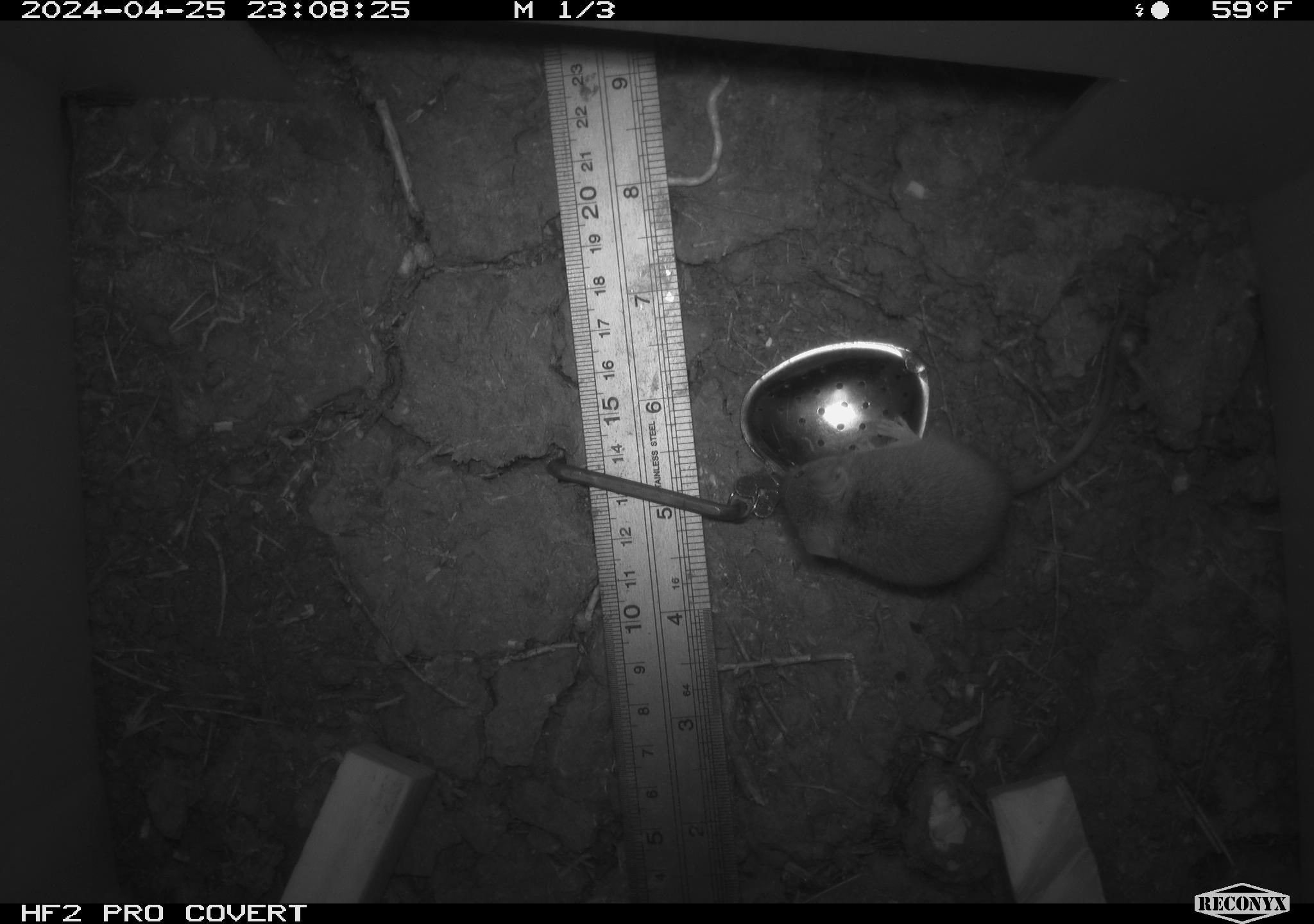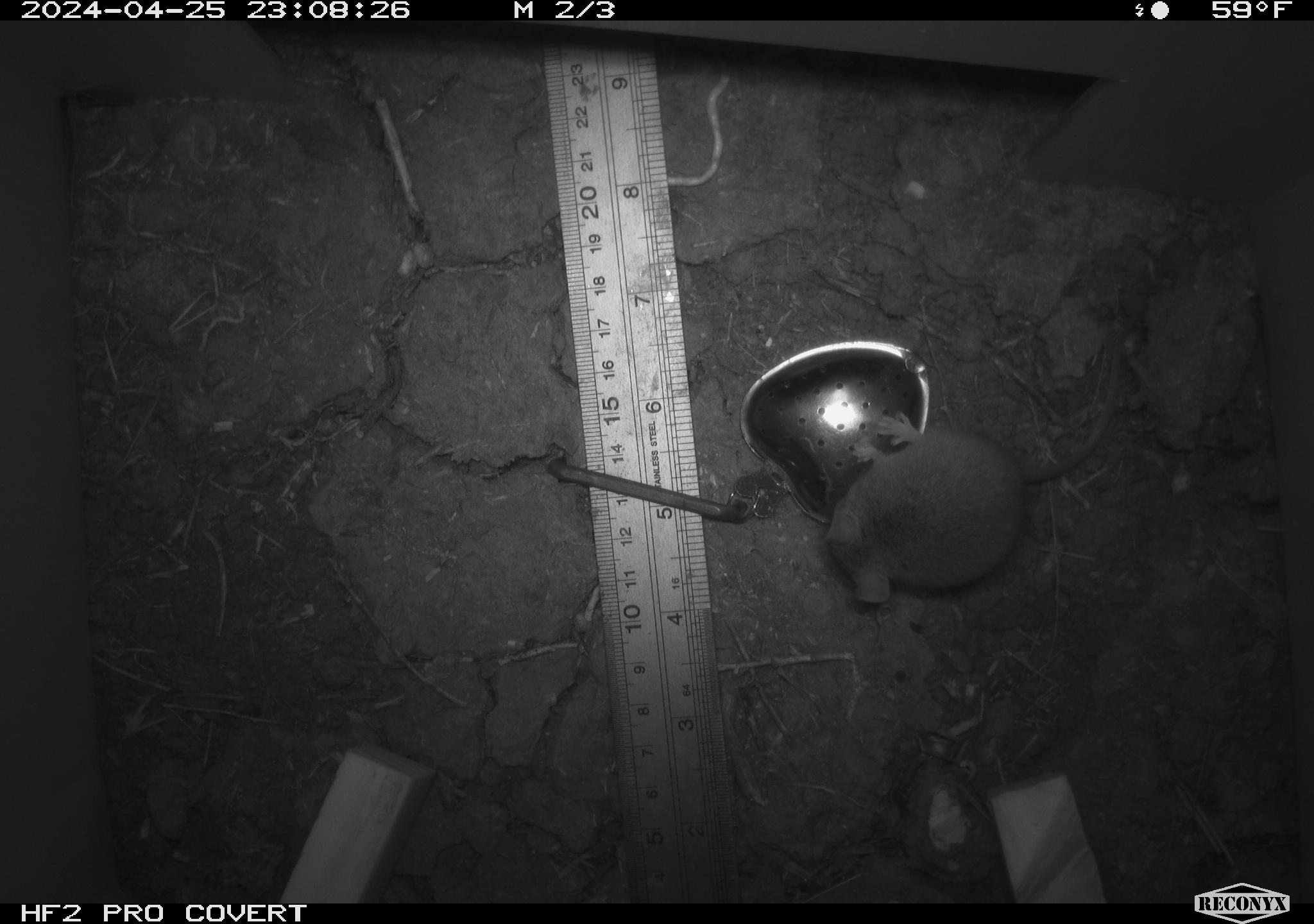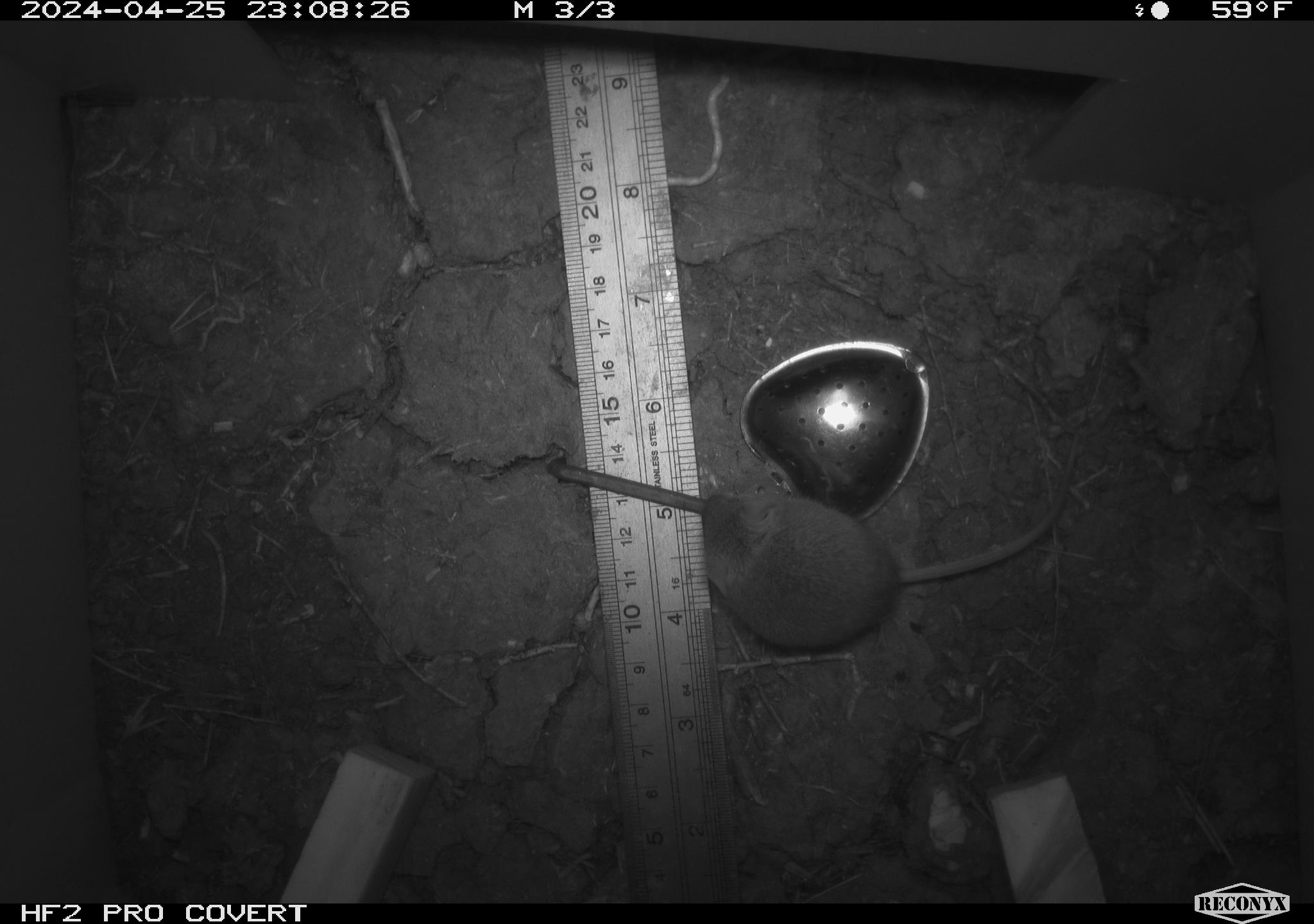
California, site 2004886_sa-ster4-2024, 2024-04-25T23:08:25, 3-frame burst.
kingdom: Animalia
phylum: Chordata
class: Mammalia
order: Rodentia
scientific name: Rodentia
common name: mouse species